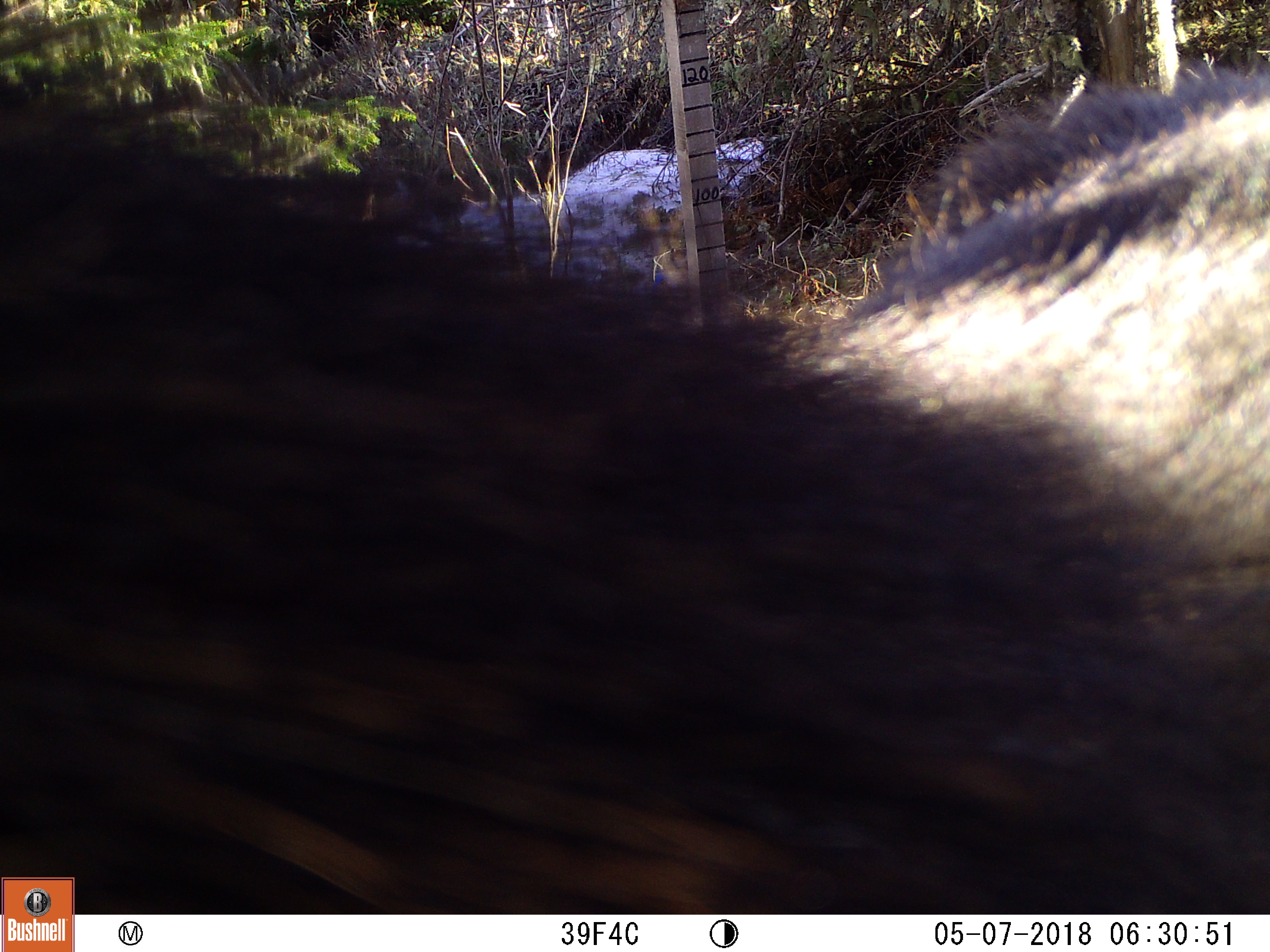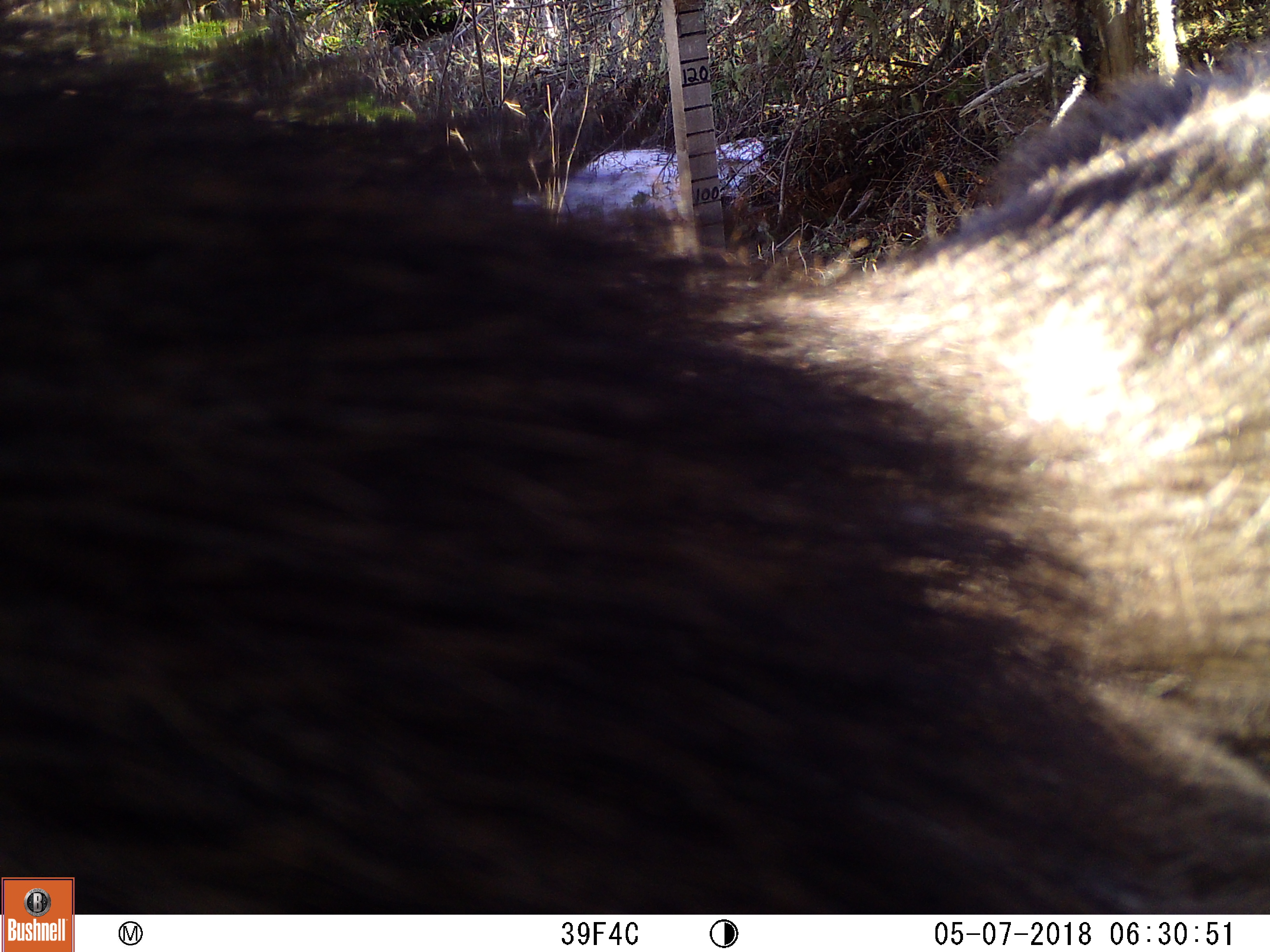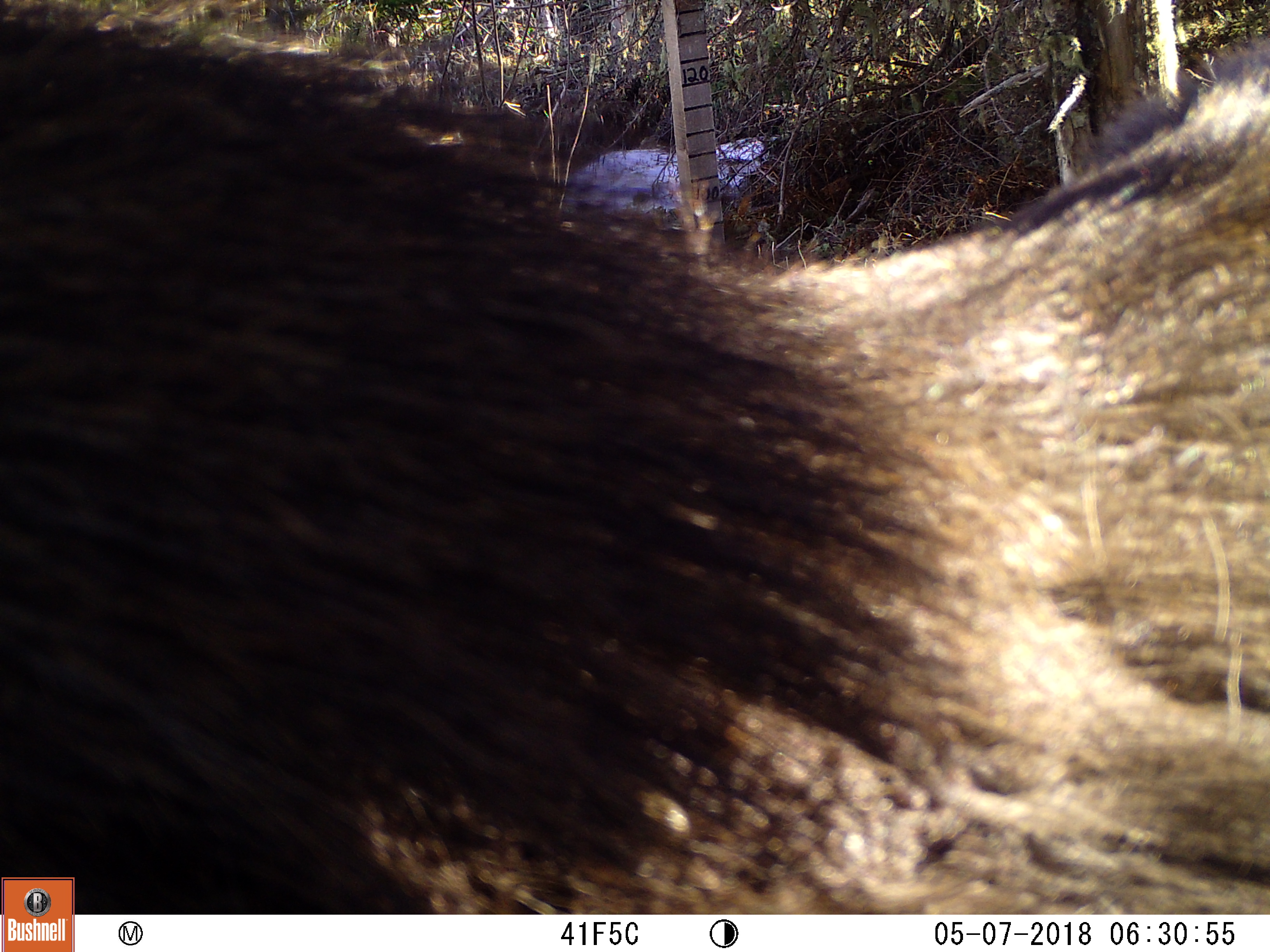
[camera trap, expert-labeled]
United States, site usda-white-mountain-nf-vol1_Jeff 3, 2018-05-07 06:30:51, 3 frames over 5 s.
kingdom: Animalia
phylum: Chordata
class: Mammalia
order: Artiodactyla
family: Cervidae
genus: Alces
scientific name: Alces alces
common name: moose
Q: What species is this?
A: Moose (Alces alces).